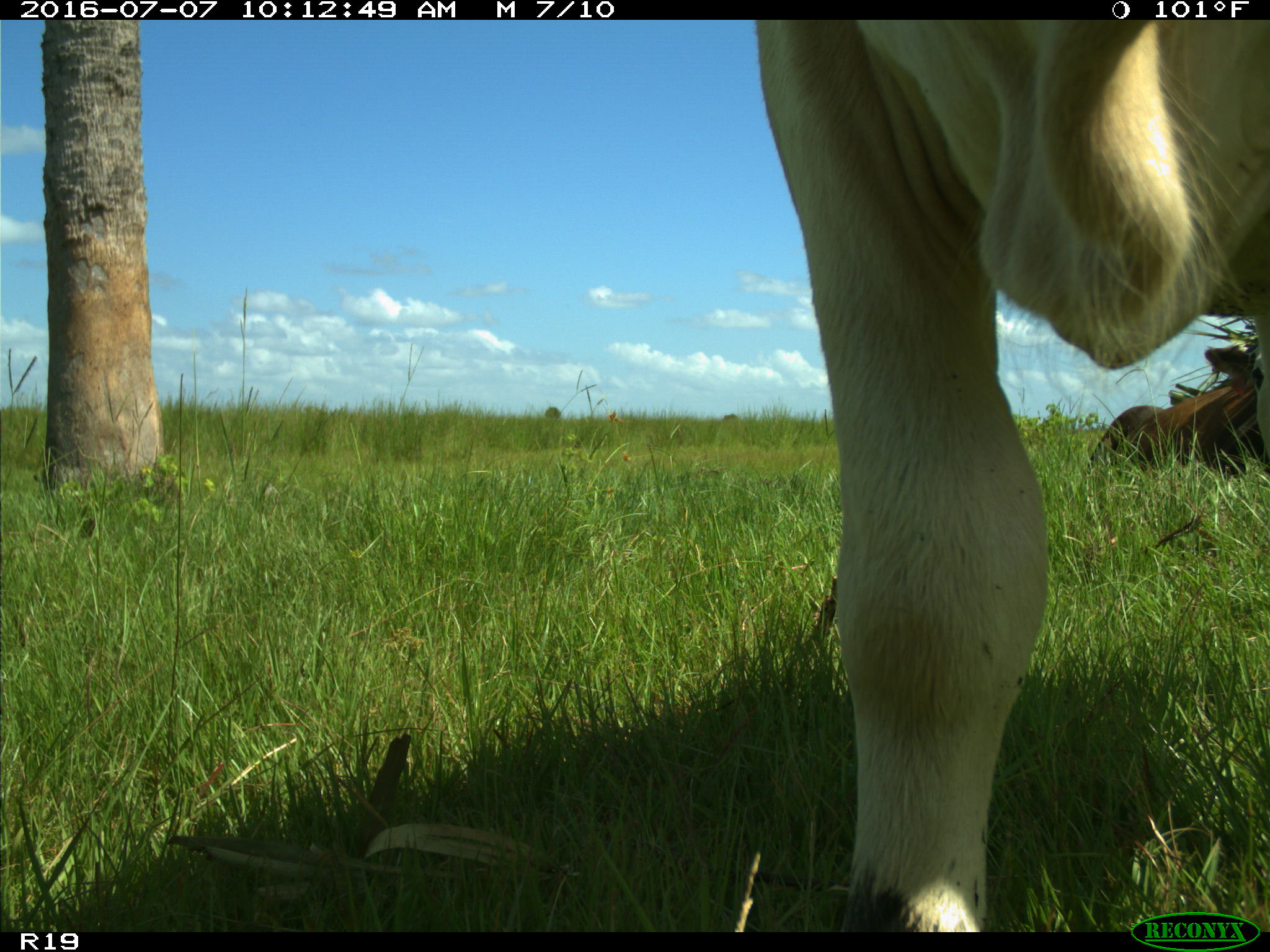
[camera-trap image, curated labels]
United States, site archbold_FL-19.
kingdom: Animalia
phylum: Chordata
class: Mammalia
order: Artiodactyla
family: Bovidae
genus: Bos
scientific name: Bos taurus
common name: domestic cow